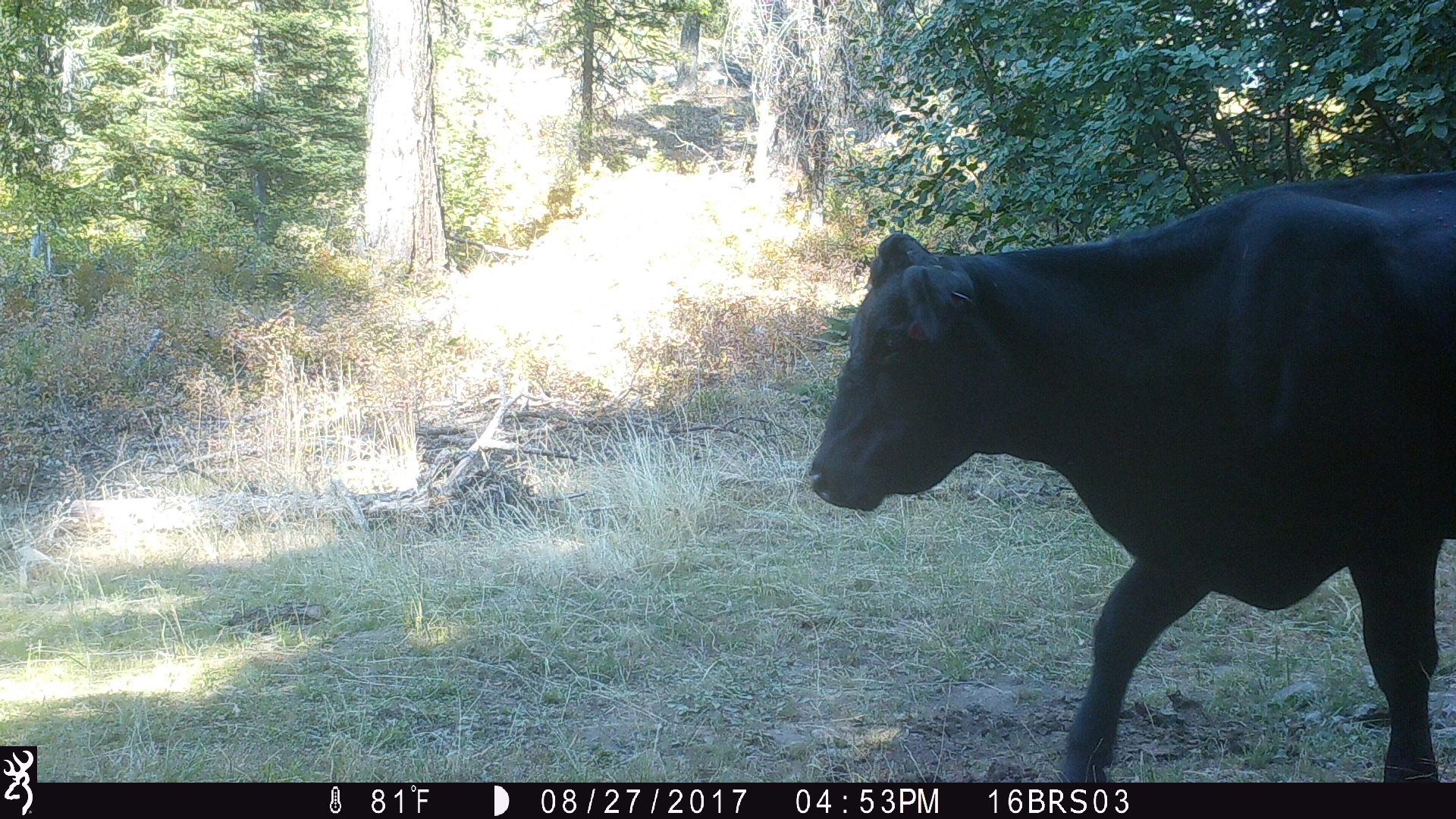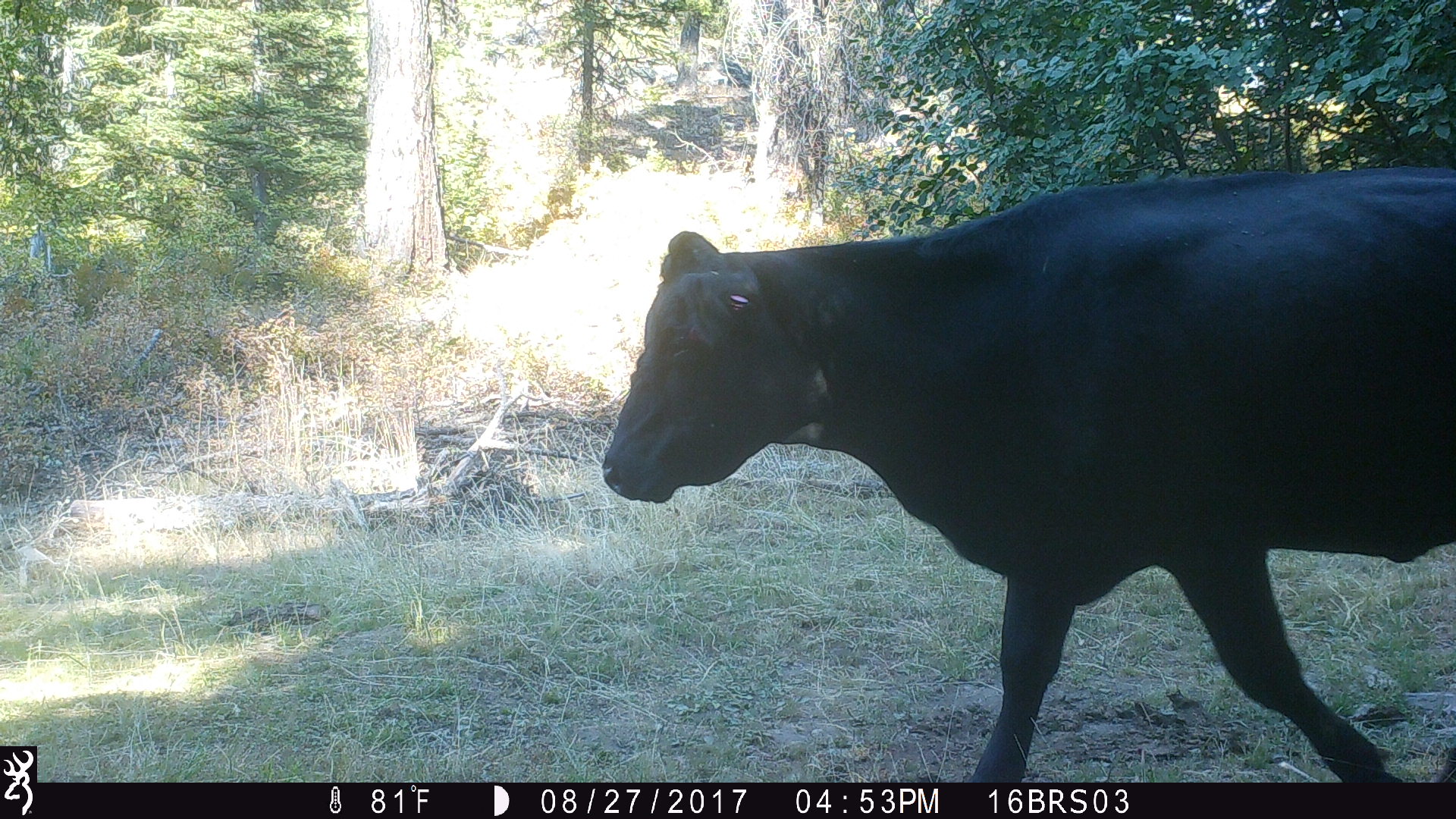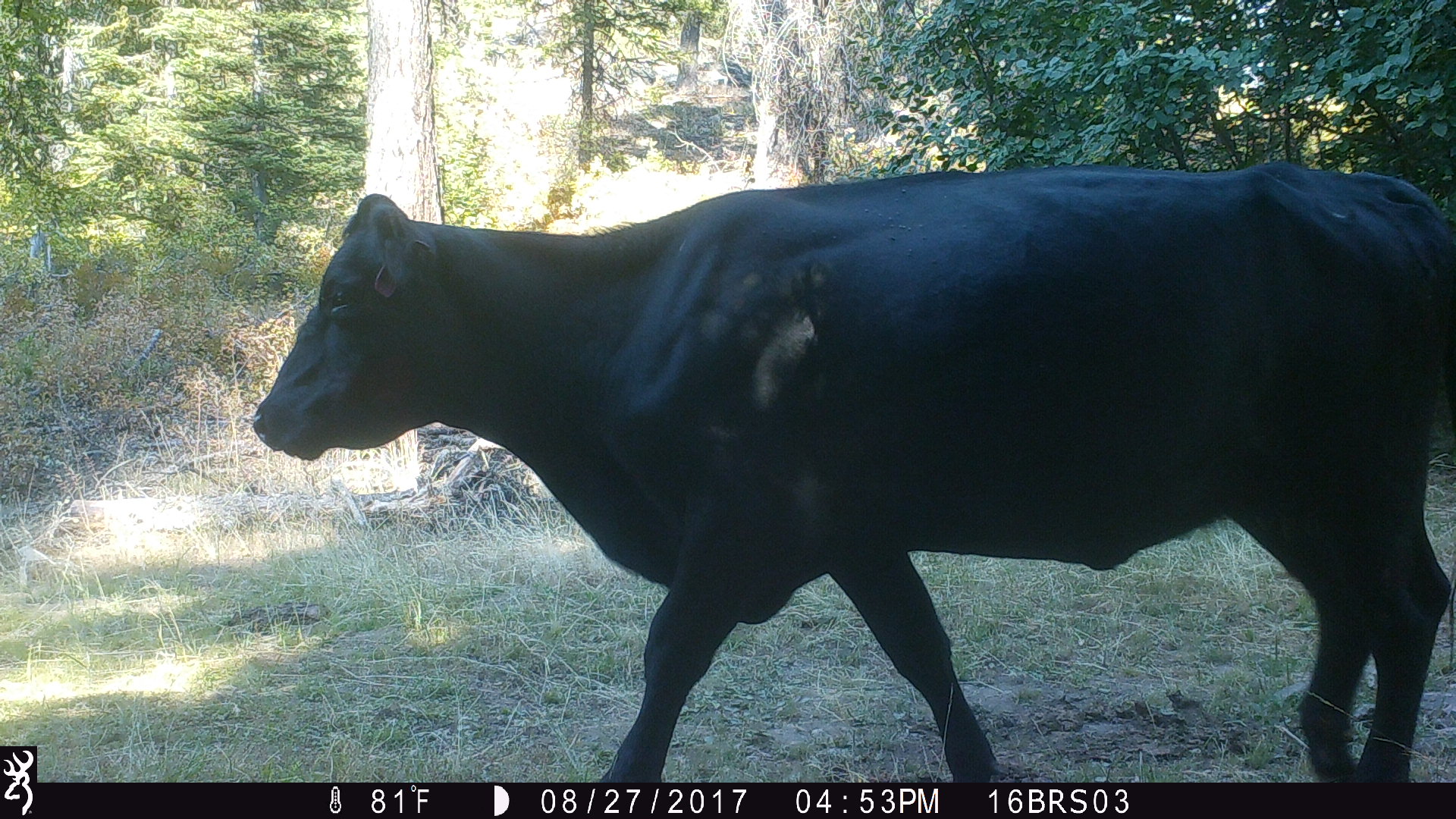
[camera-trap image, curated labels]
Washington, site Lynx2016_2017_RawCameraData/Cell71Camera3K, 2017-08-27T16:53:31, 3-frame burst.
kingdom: Animalia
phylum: Chordata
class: Mammalia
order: Artiodactyla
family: Bovidae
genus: Bos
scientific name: Bos taurus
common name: domestic cattle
Domestic cattle (Bos taurus). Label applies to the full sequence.